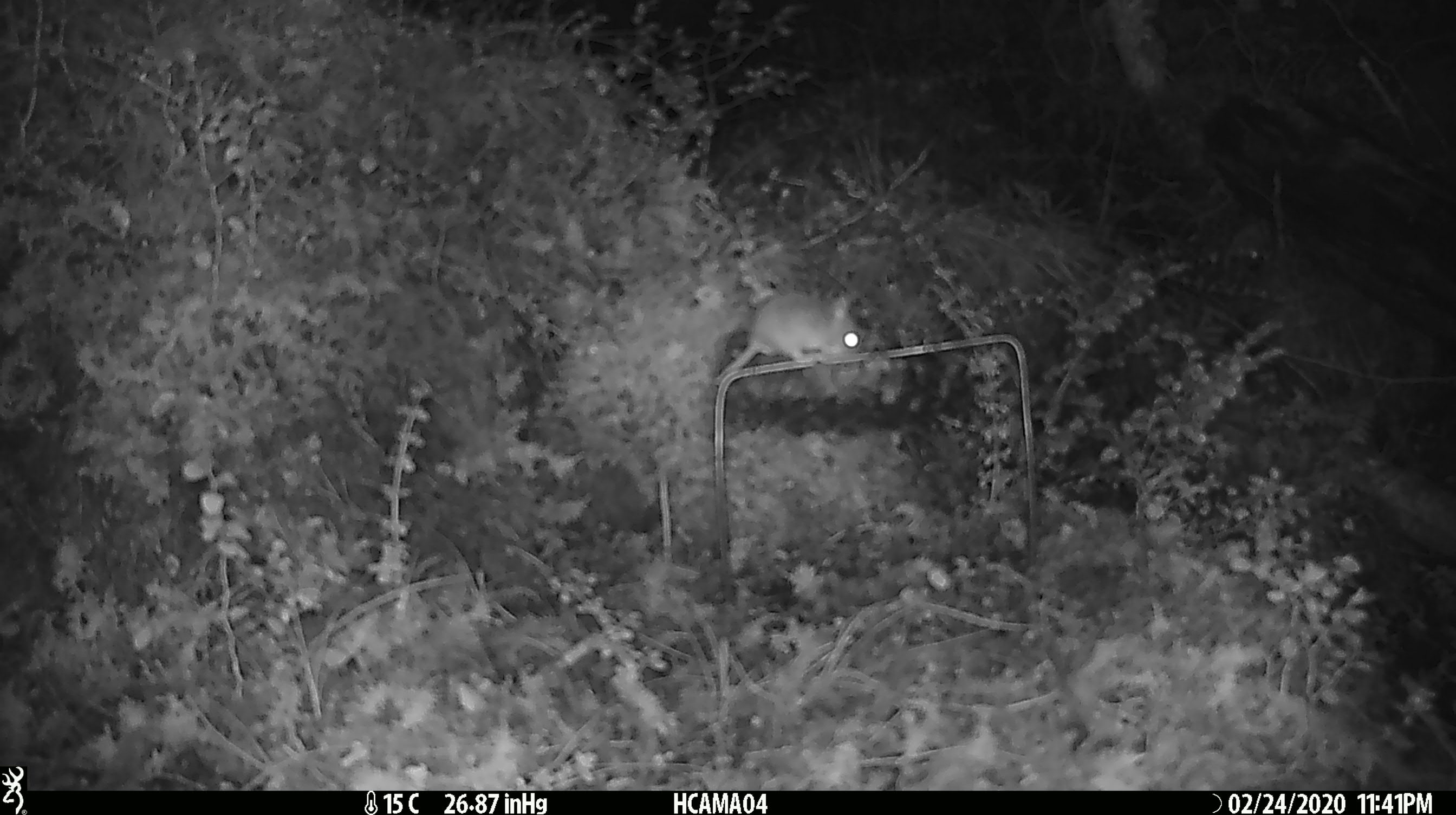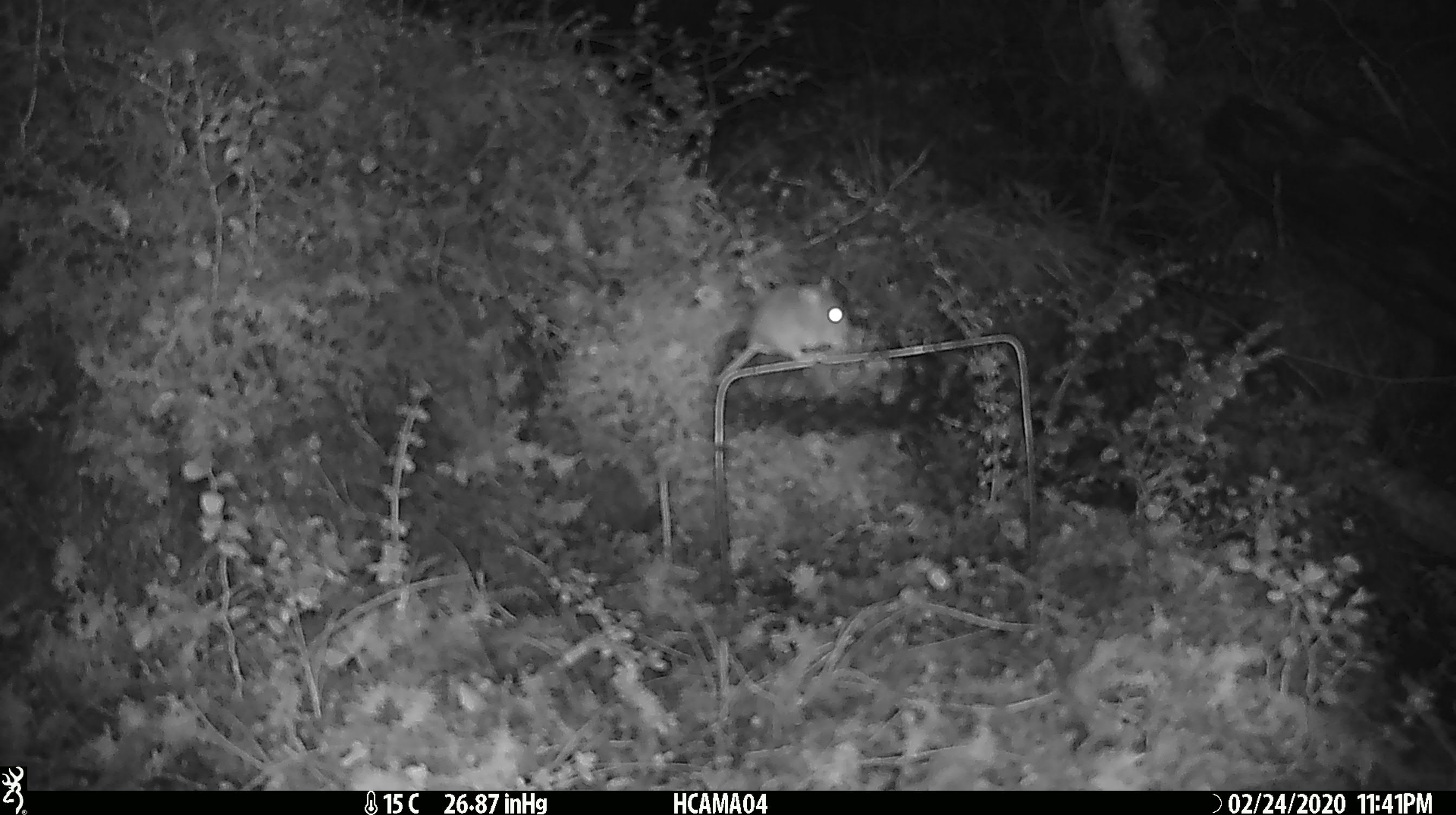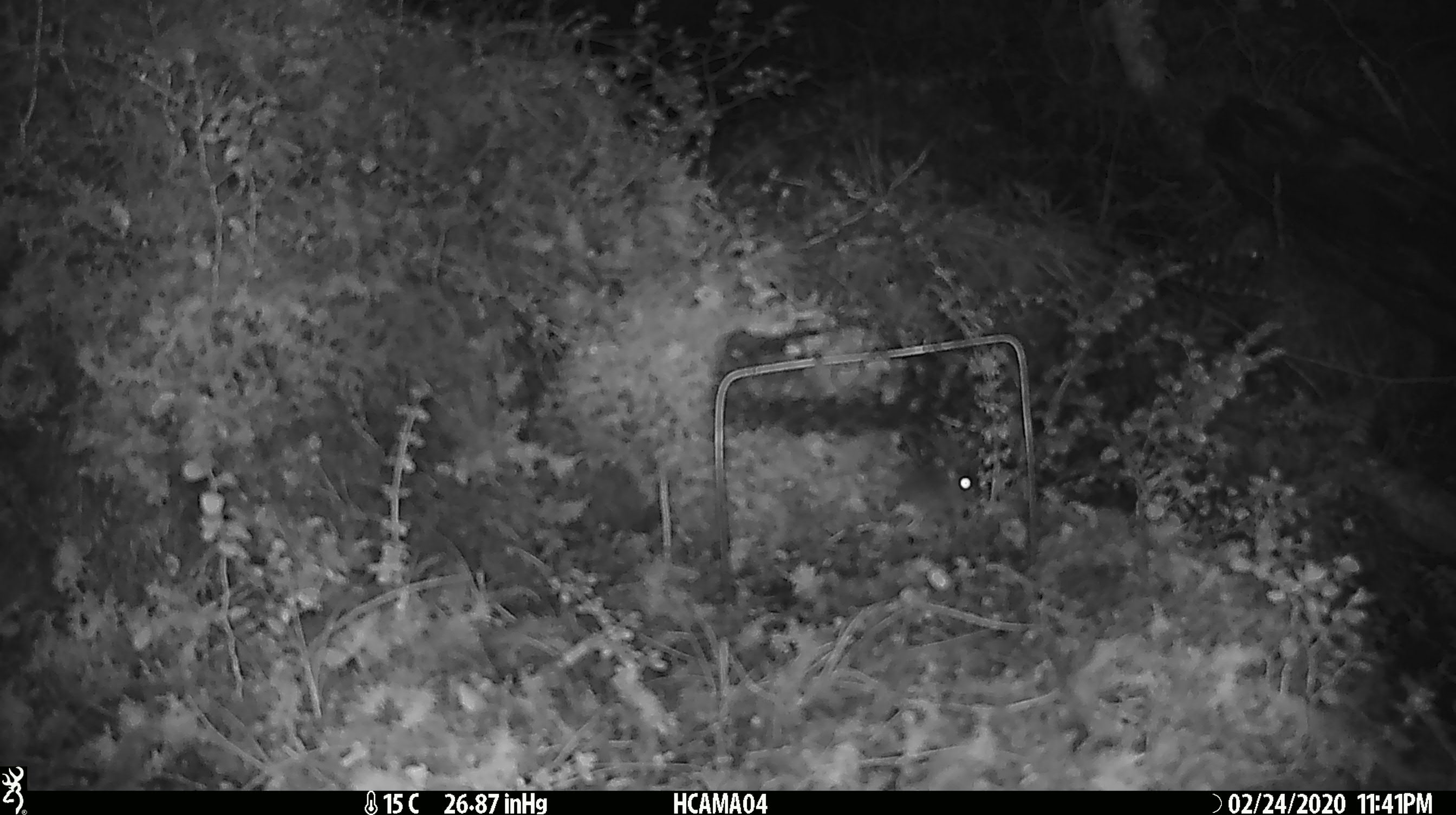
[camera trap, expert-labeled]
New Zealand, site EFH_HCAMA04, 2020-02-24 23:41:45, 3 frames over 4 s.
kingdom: Animalia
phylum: Chordata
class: Mammalia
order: Rodentia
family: Muridae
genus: Mus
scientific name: Mus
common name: mouse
Mouse (Mus).